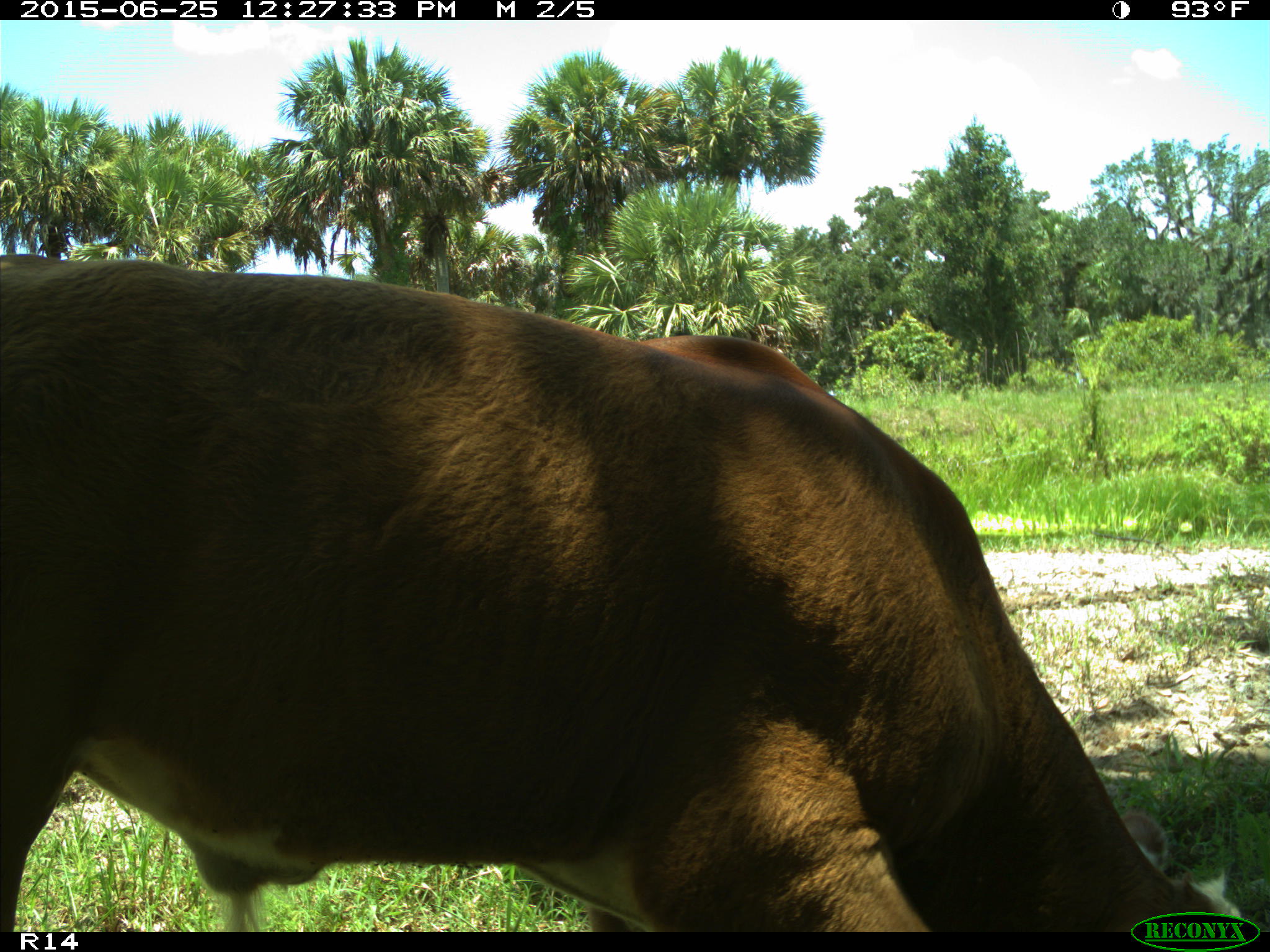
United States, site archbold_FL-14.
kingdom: Animalia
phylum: Chordata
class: Mammalia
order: Artiodactyla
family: Bovidae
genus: Bos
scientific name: Bos taurus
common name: domestic cow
Bos taurus (domestic cow).